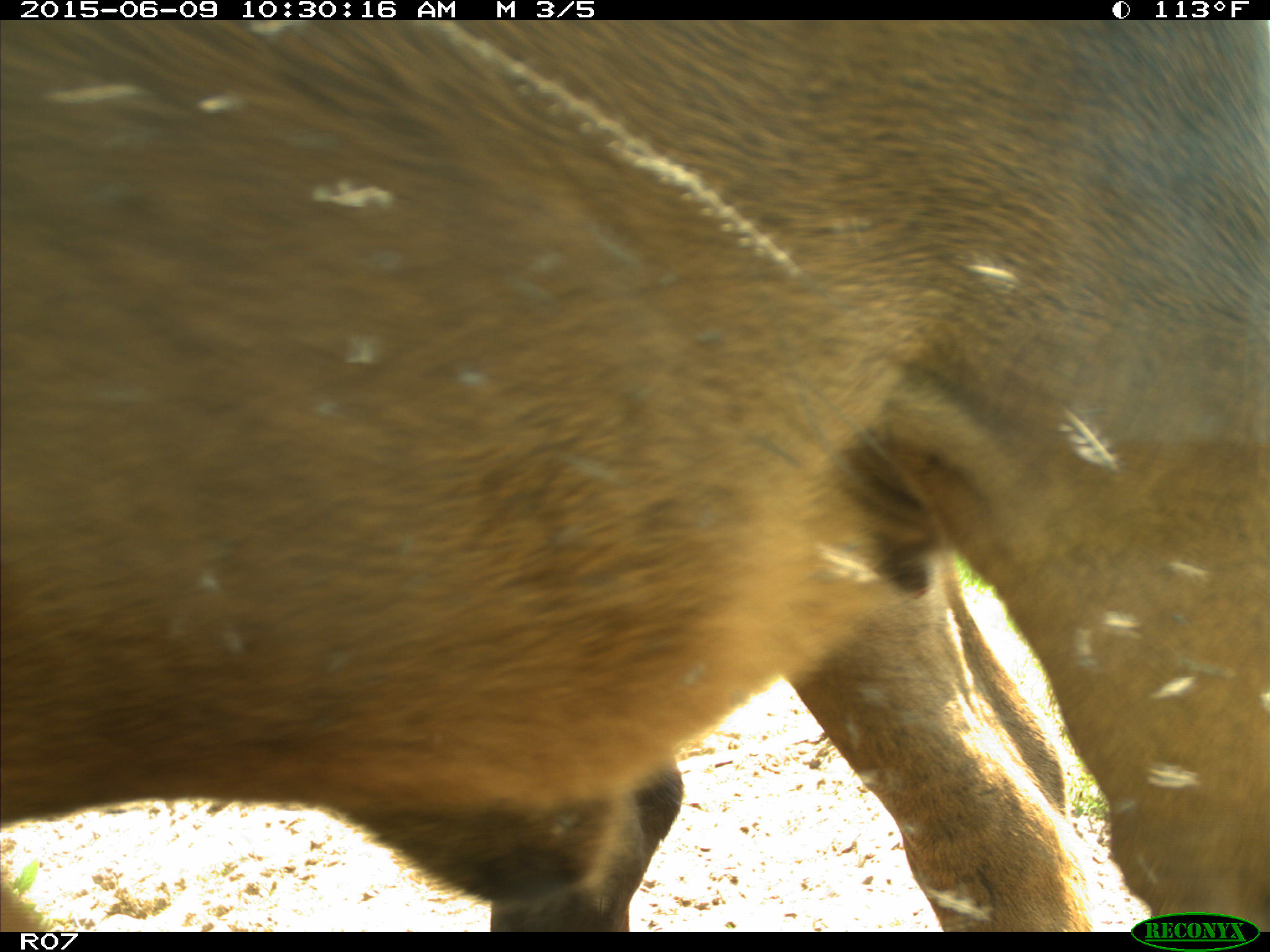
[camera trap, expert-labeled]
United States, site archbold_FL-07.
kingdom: Animalia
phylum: Chordata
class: Mammalia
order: Artiodactyla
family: Bovidae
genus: Bos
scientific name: Bos taurus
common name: domestic cow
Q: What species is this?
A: Bos taurus (domestic cow).